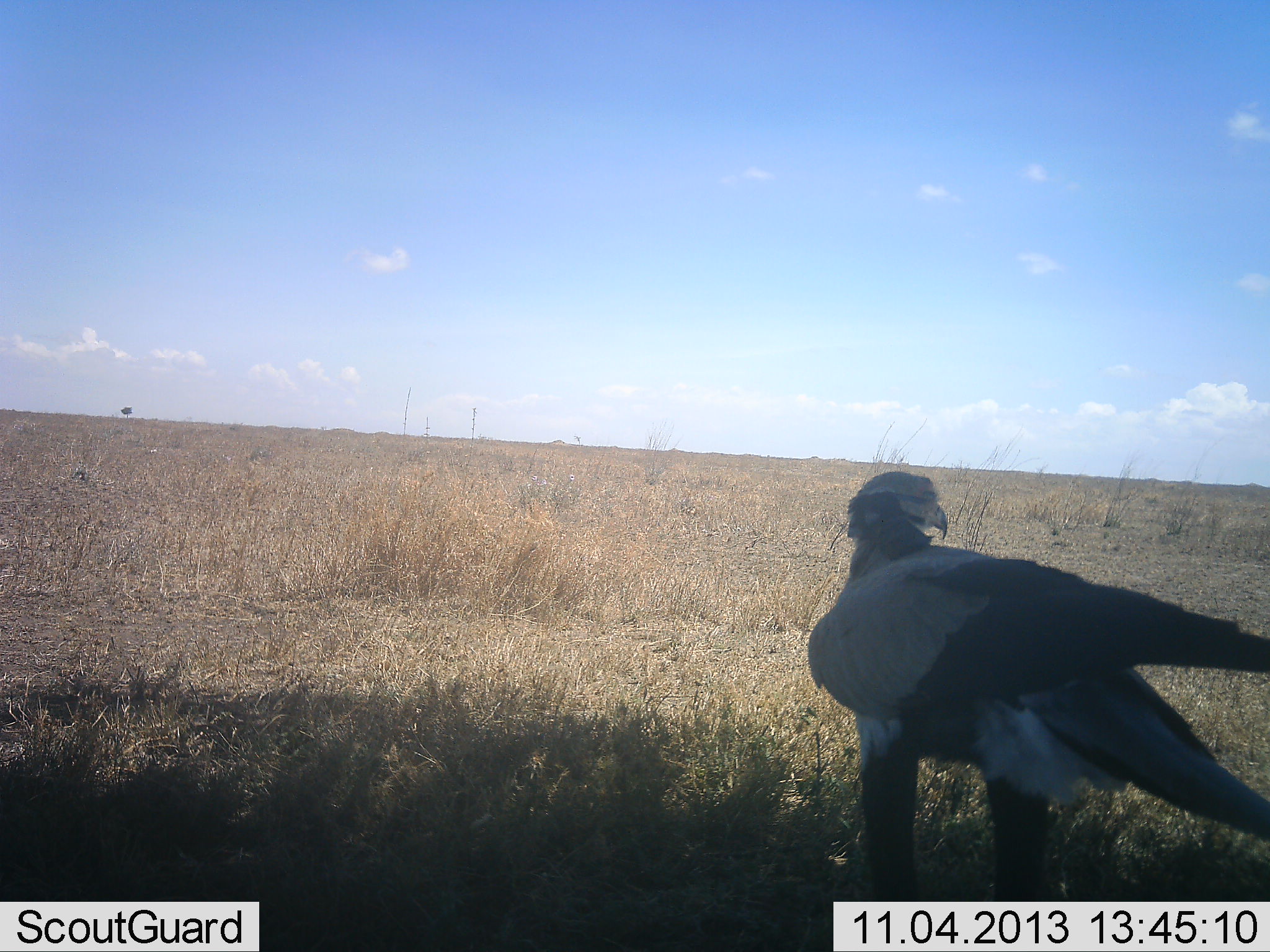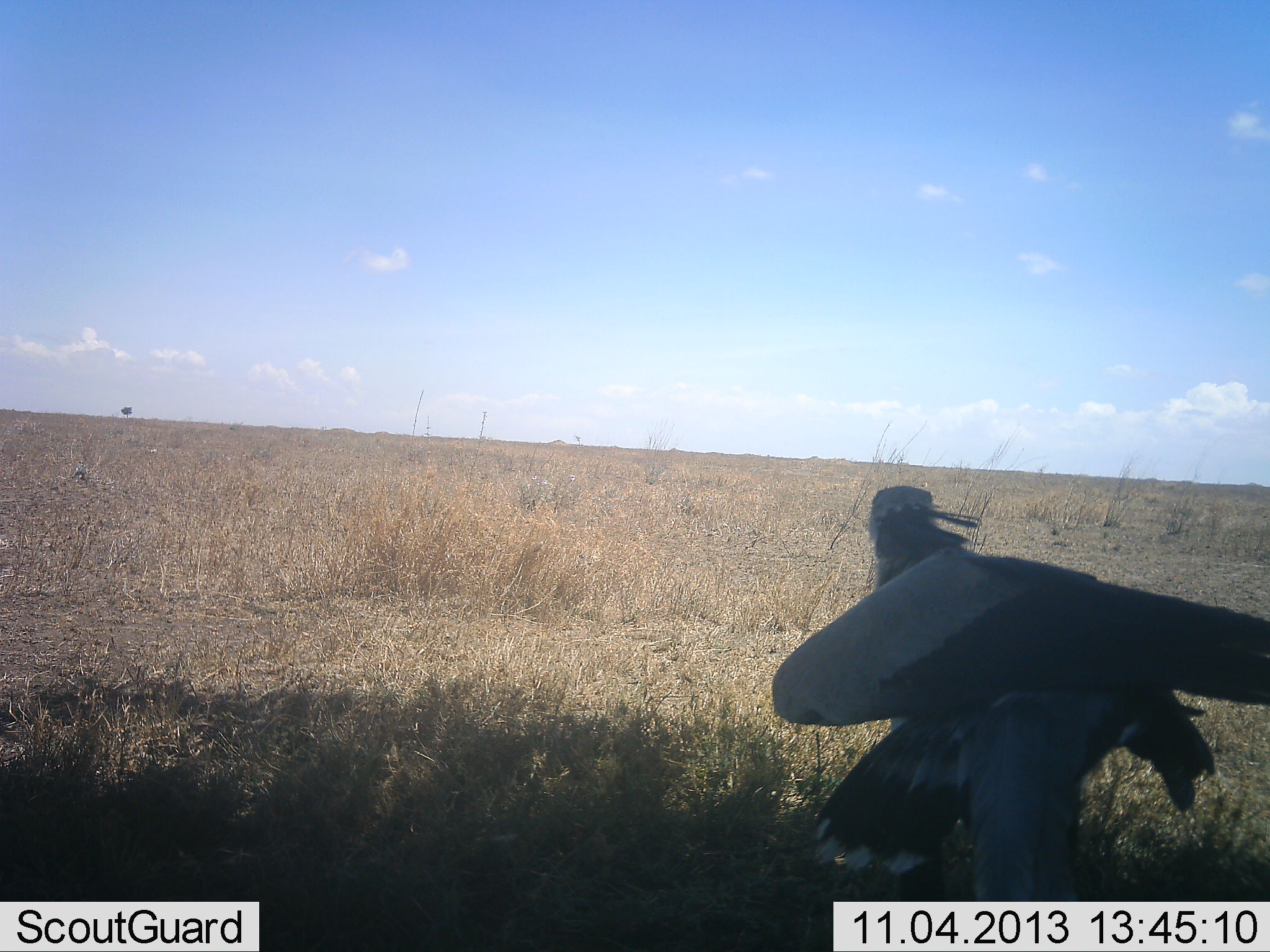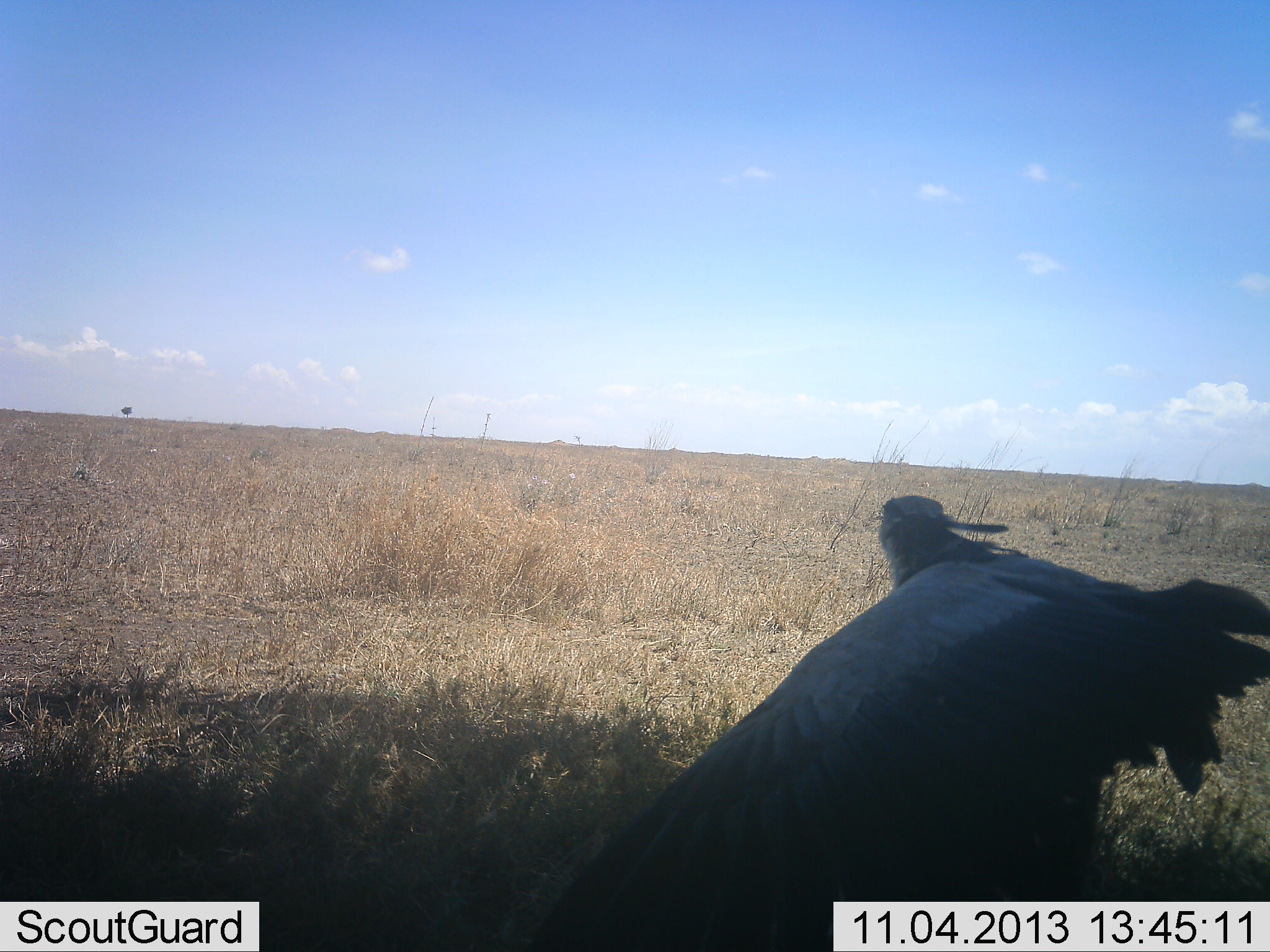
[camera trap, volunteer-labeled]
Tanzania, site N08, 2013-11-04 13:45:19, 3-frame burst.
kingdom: Animalia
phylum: Chordata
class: Aves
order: Accipitriformes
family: Sagittariidae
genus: Sagittarius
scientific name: Sagittarius serpentarius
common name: secretary bird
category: secretarybird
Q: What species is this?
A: Secretarybird (secretary bird) (Sagittarius serpentarius).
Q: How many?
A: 1.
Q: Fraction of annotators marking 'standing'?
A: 78%.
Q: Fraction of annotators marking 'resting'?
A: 7%.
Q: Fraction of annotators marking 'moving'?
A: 26%.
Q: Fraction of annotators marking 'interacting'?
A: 4%.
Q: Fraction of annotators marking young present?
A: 0%.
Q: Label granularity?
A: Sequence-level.